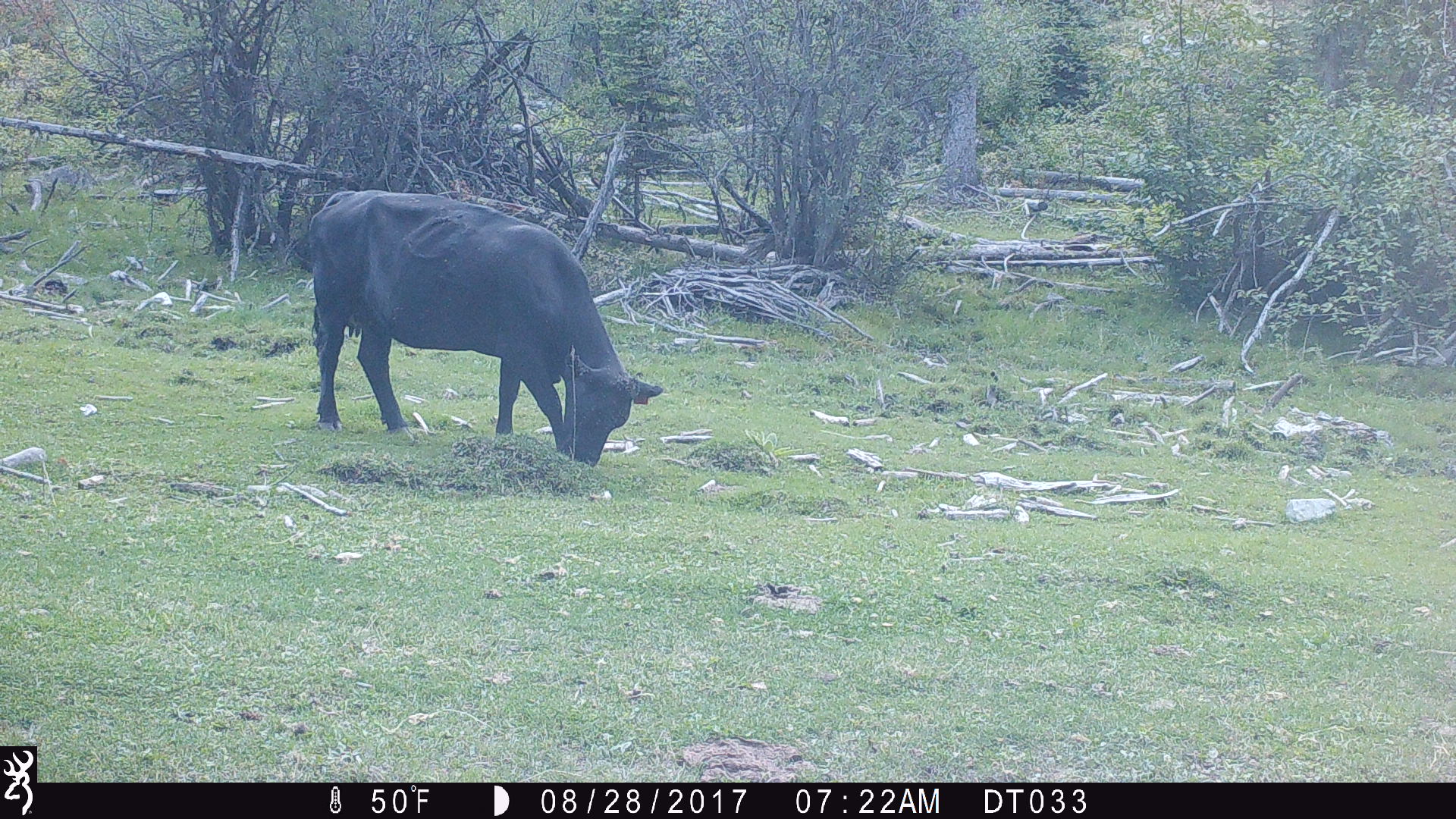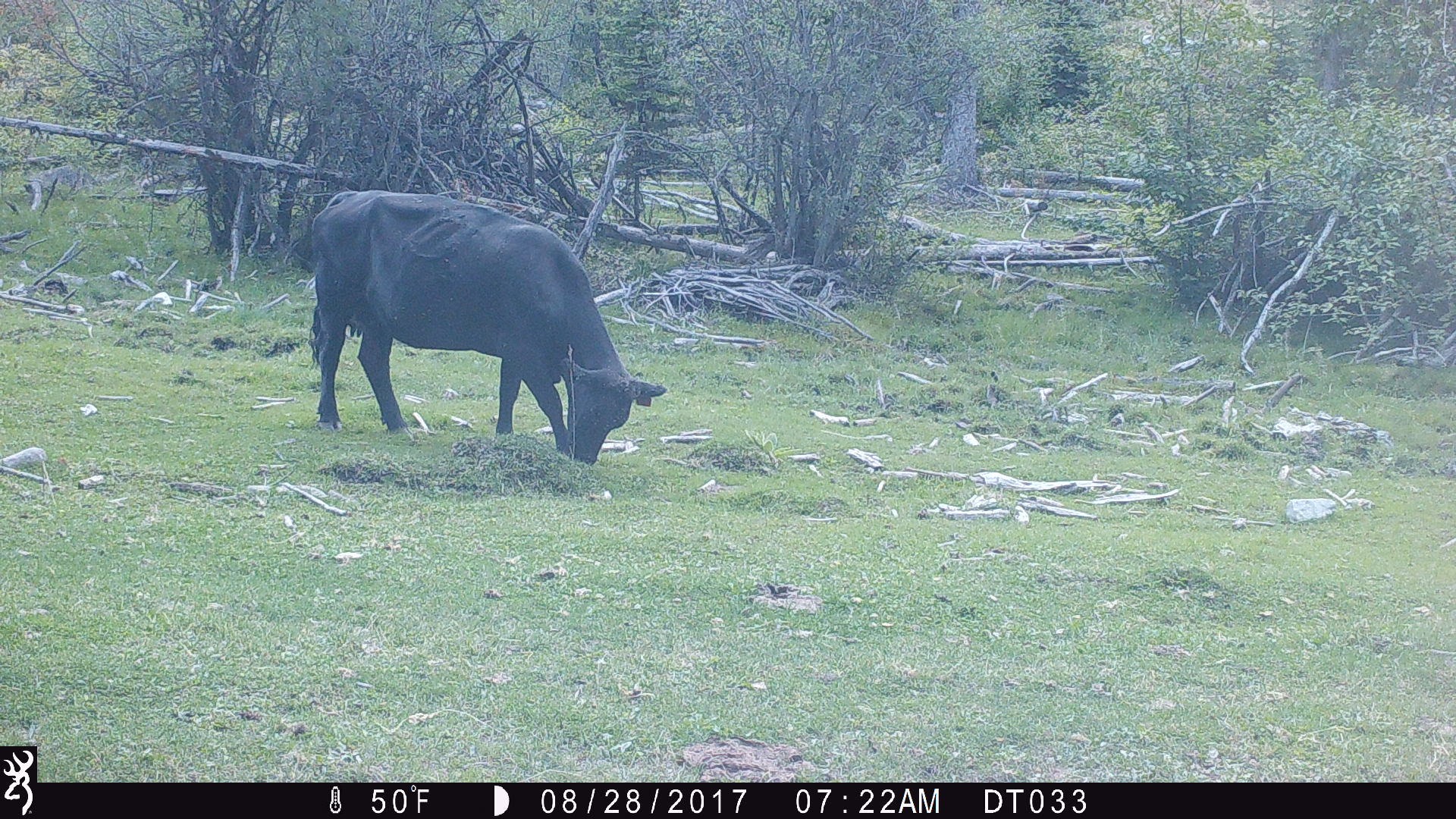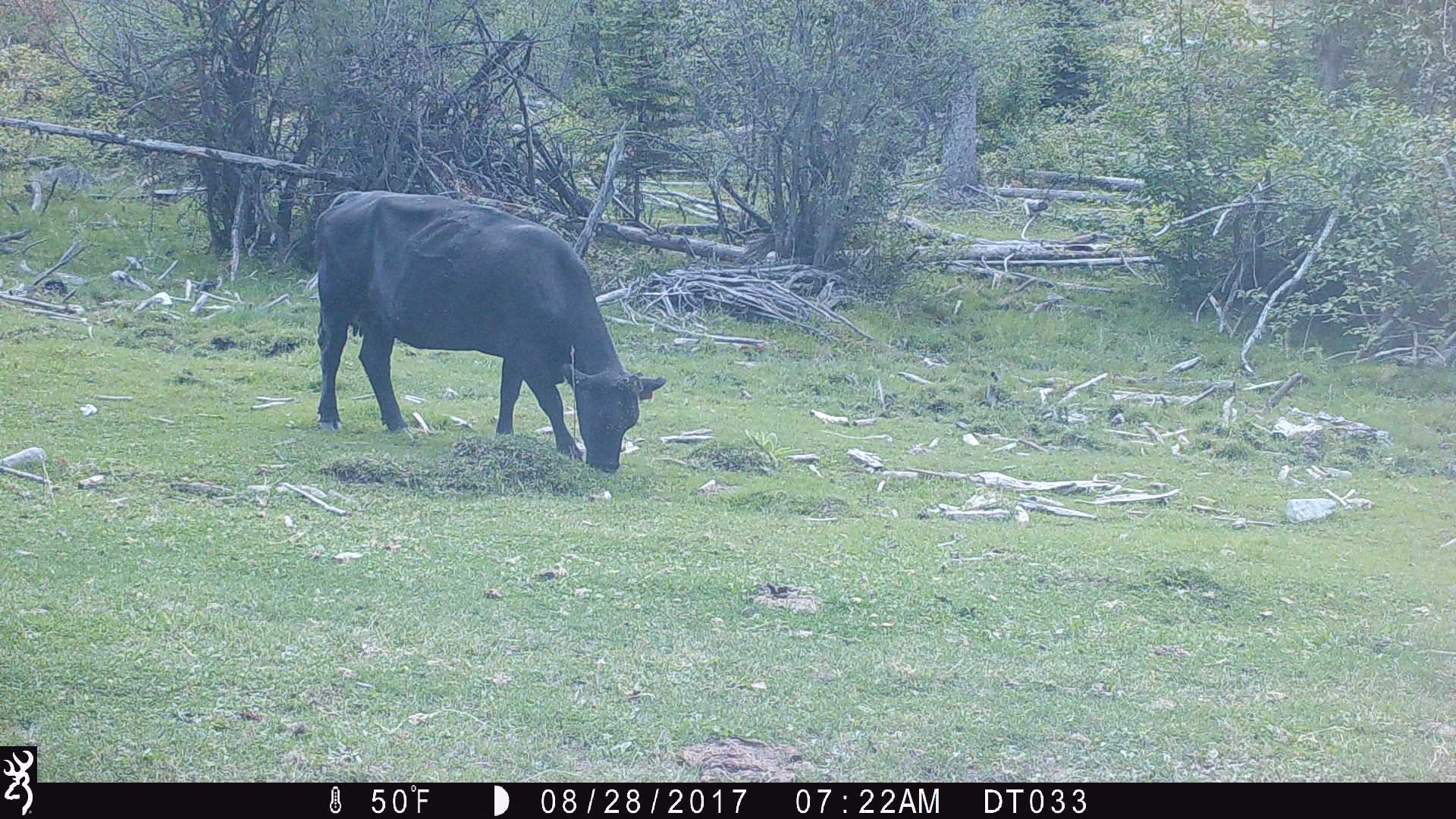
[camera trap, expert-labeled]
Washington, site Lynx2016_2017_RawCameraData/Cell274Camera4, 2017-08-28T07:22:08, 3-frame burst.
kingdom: Animalia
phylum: Chordata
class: Mammalia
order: Artiodactyla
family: Bovidae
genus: Bos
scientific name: Bos taurus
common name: domestic cattle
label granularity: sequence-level